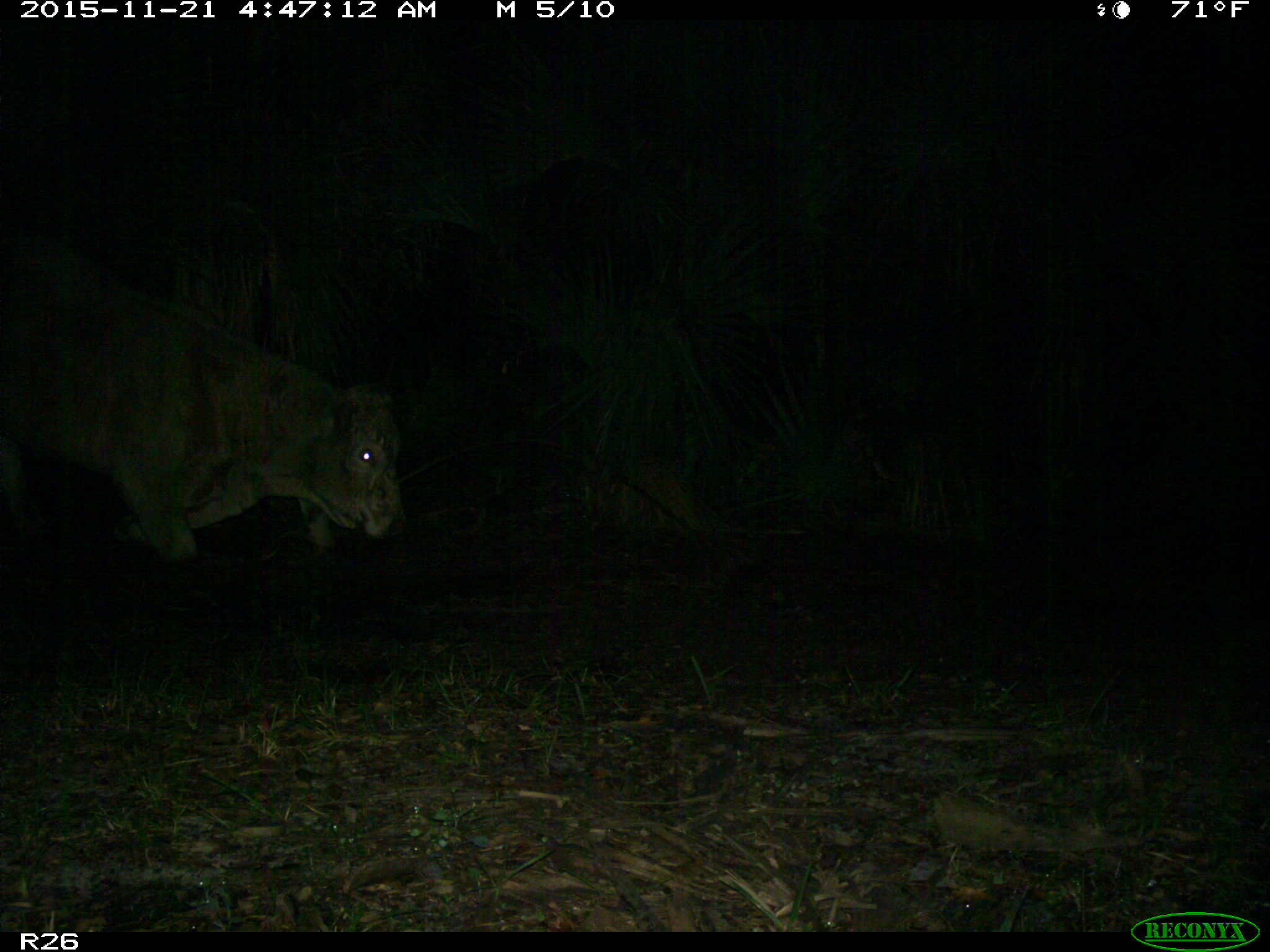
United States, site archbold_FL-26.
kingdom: Animalia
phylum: Chordata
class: Mammalia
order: Artiodactyla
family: Bovidae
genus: Bos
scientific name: Bos taurus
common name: domestic cow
Bos taurus (domestic cow).